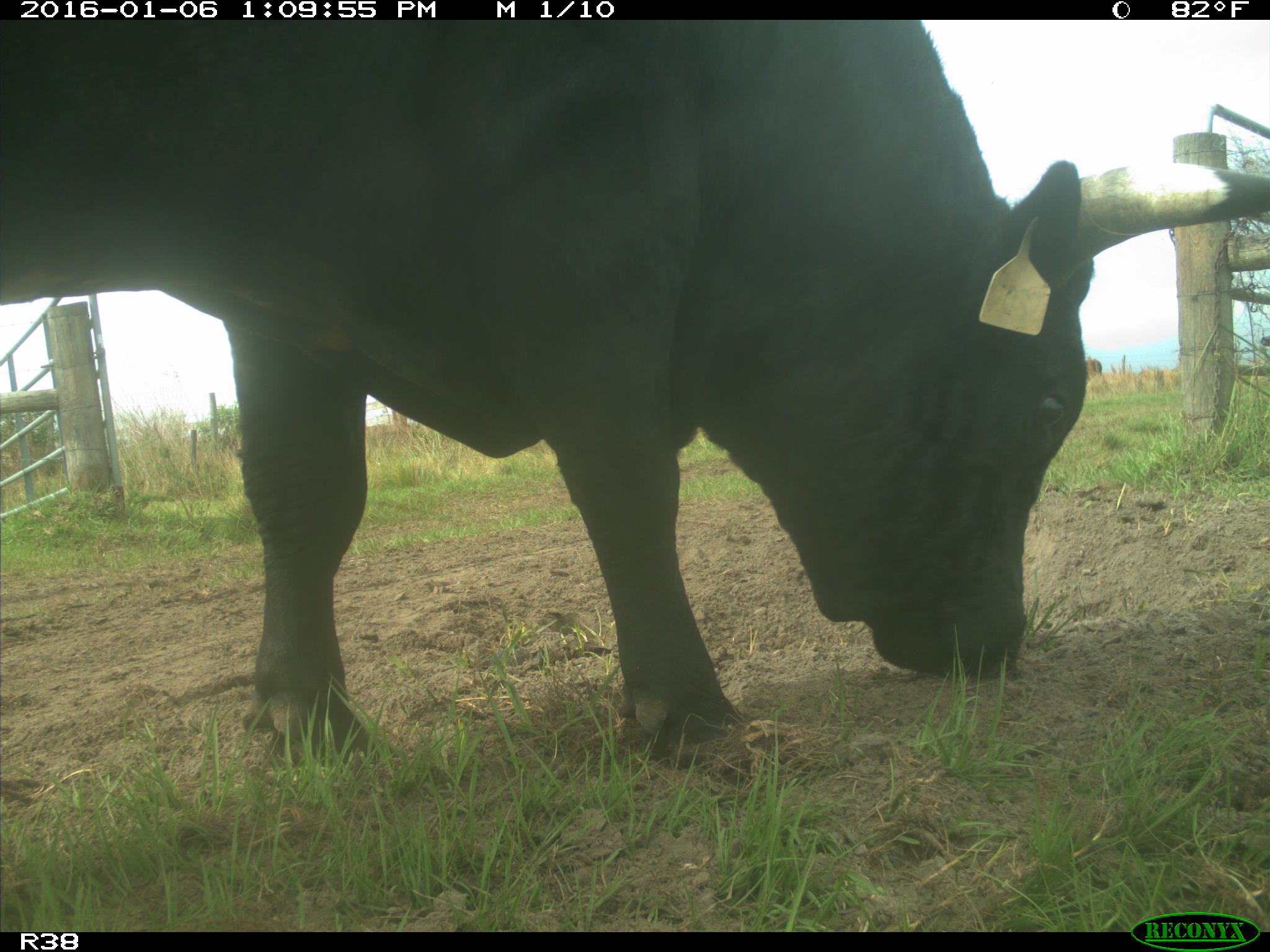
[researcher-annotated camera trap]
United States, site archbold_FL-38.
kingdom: Animalia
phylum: Chordata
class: Mammalia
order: Artiodactyla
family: Bovidae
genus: Bos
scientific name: Bos taurus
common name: domestic cow